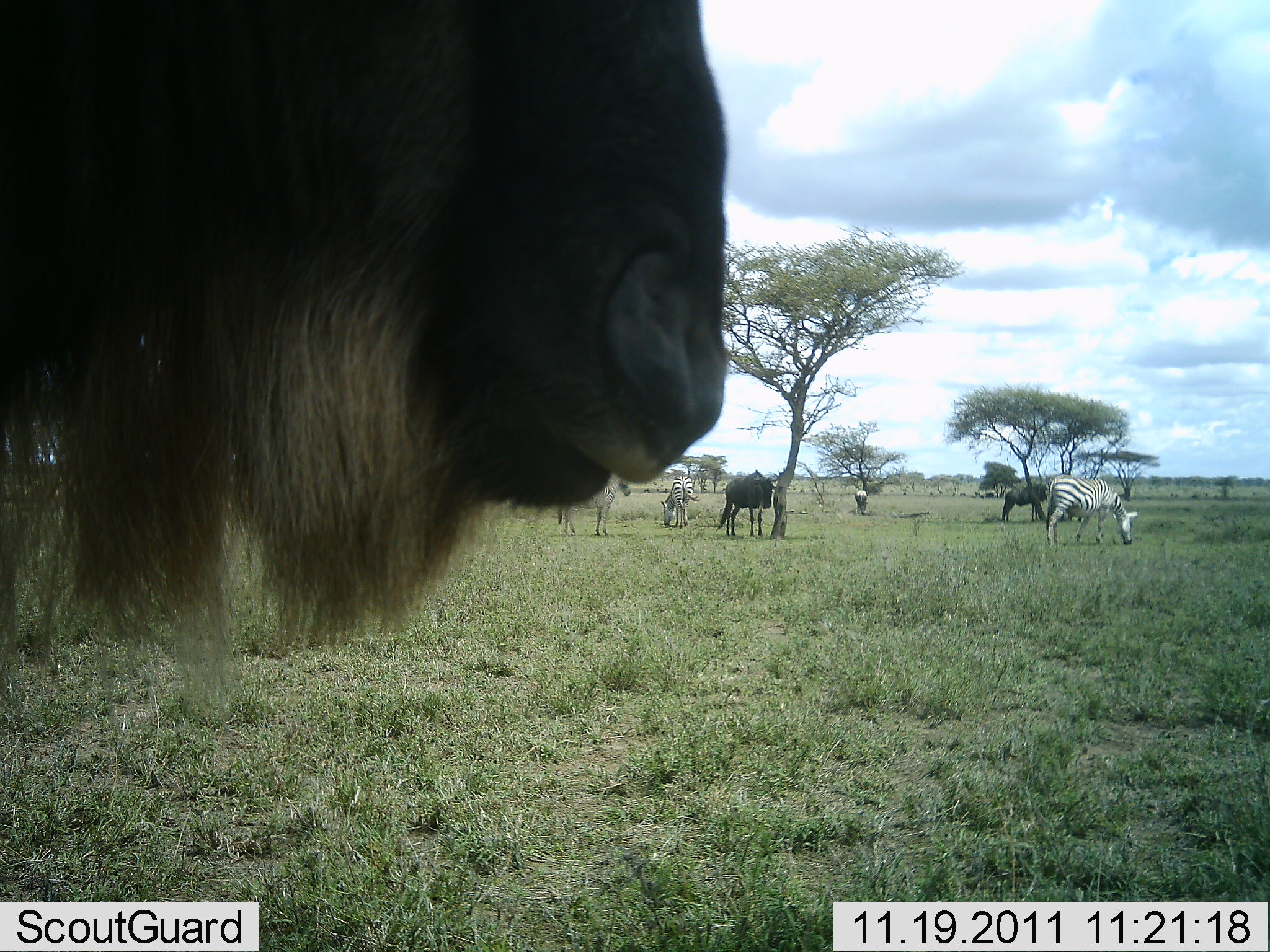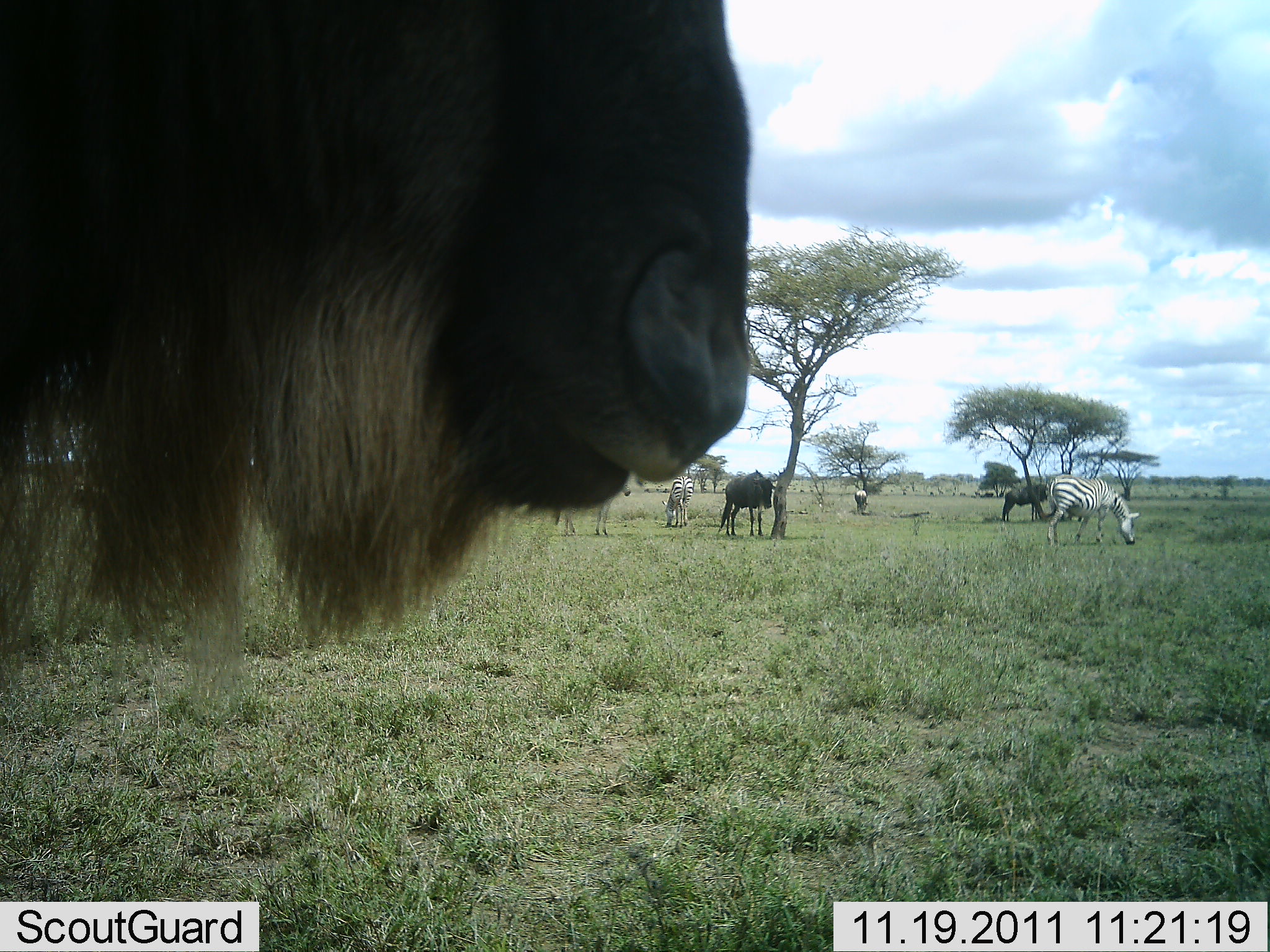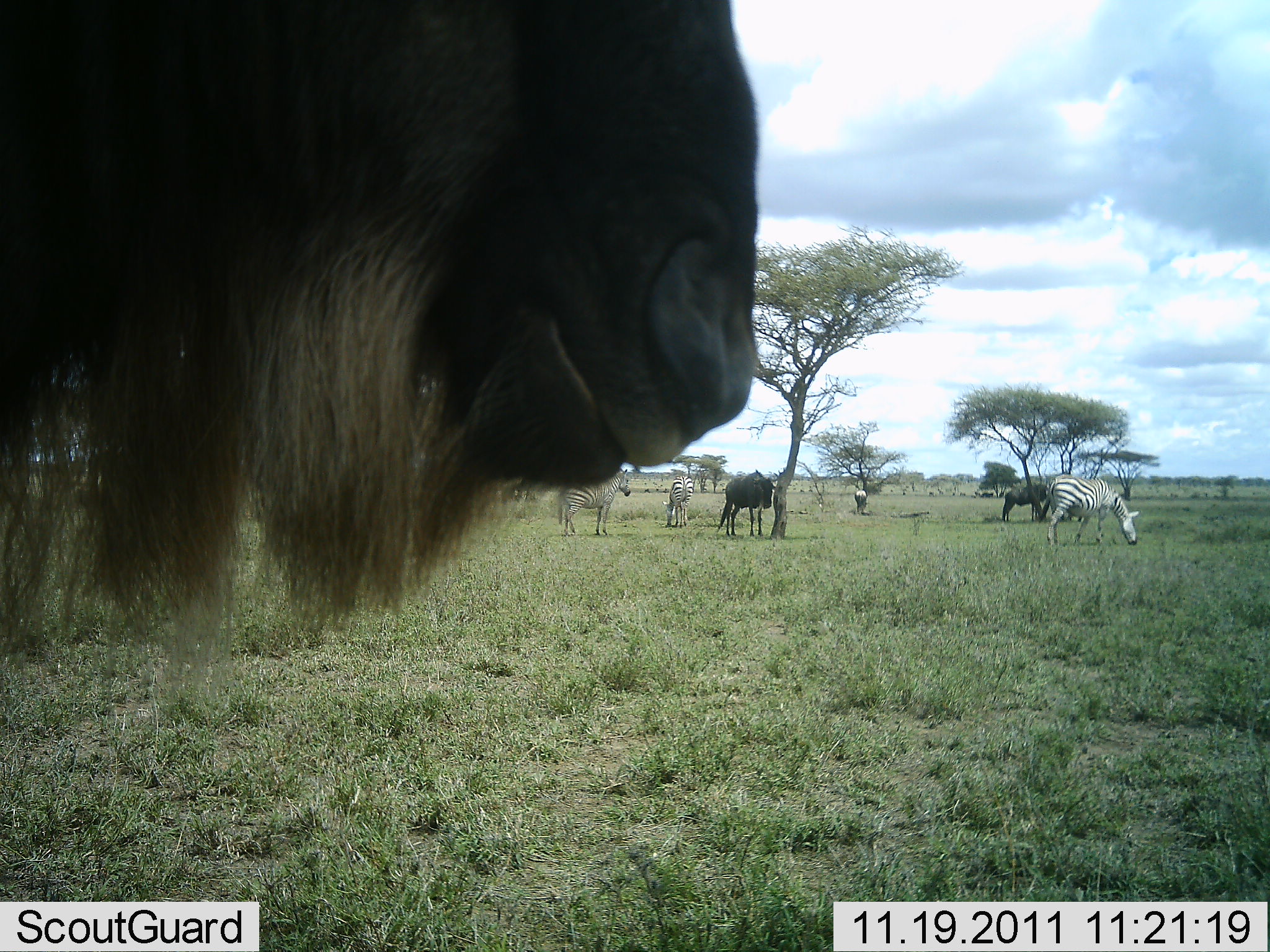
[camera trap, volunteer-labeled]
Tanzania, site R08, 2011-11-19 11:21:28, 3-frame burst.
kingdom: Animalia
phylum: Chordata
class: Mammalia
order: Artiodactyla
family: Bovidae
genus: Connochaetes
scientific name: Connochaetes taurinus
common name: blue wildebeest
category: wildebeest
Wildebeest (blue wildebeest) (Connochaetes taurinus), count 3. Behavior (volunteer vote fractions): standing 92%, resting 8%, moving 0%, interacting 0%. Young present (vote fraction): 0%. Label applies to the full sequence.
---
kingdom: Animalia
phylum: Chordata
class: Mammalia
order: Perissodactyla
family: Equidae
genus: Equus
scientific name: Equus quagga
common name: plains zebra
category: zebra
Zebra (plains zebra) (Equus quagga), count 4. Behavior (volunteer vote fractions): standing 73%, resting 0%, moving 0%, interacting 0%. Young present (vote fraction): 0%. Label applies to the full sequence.